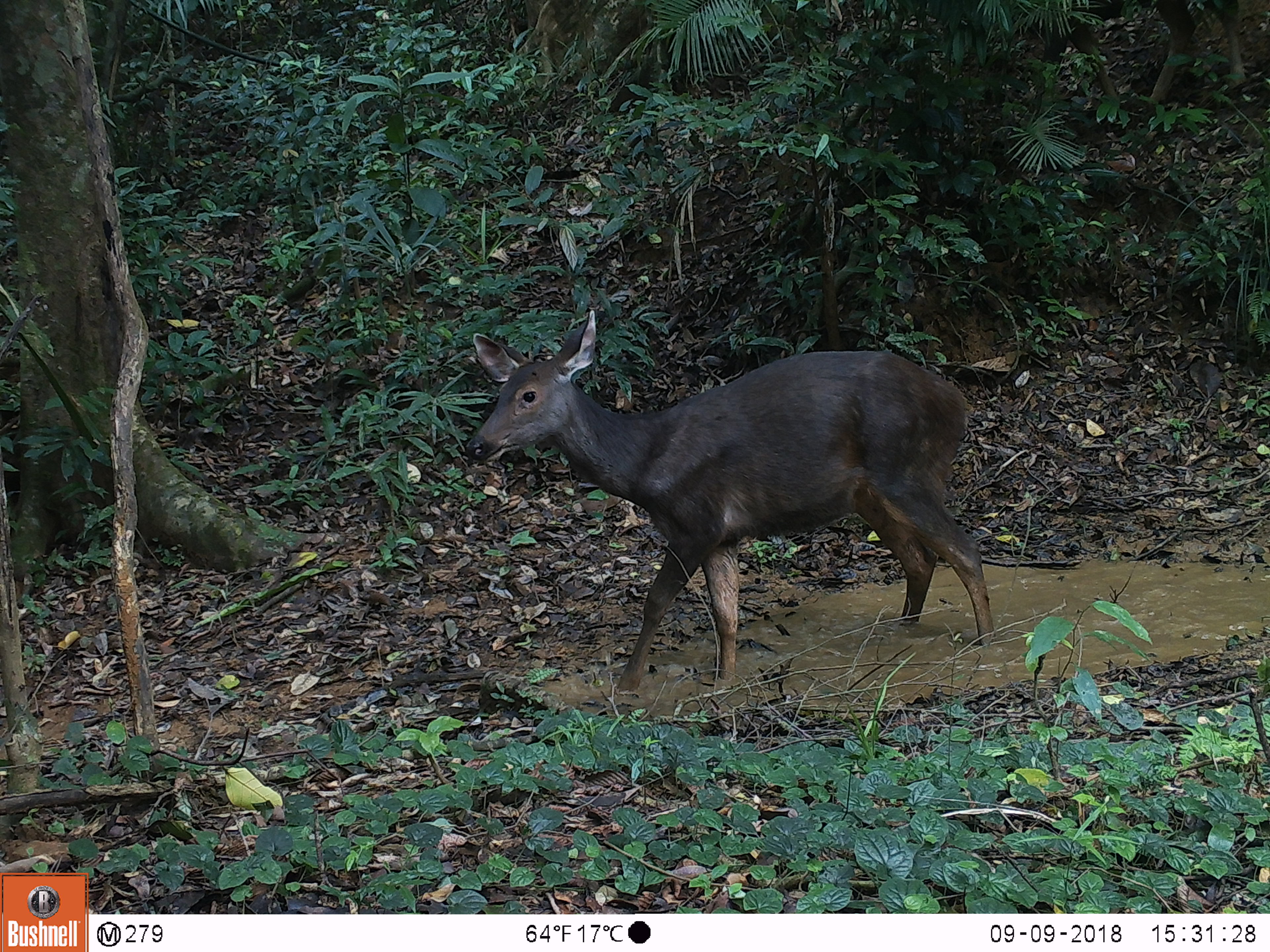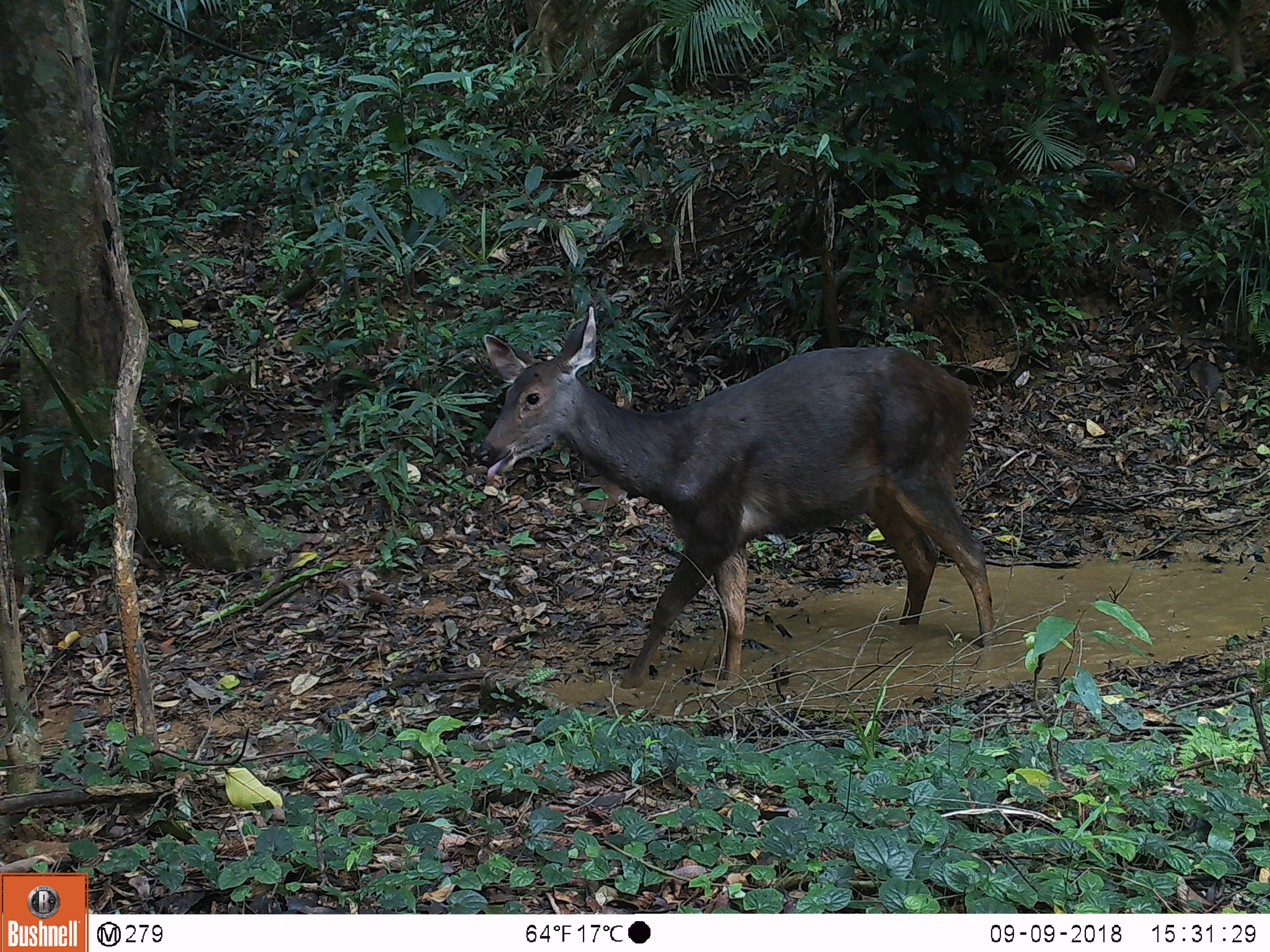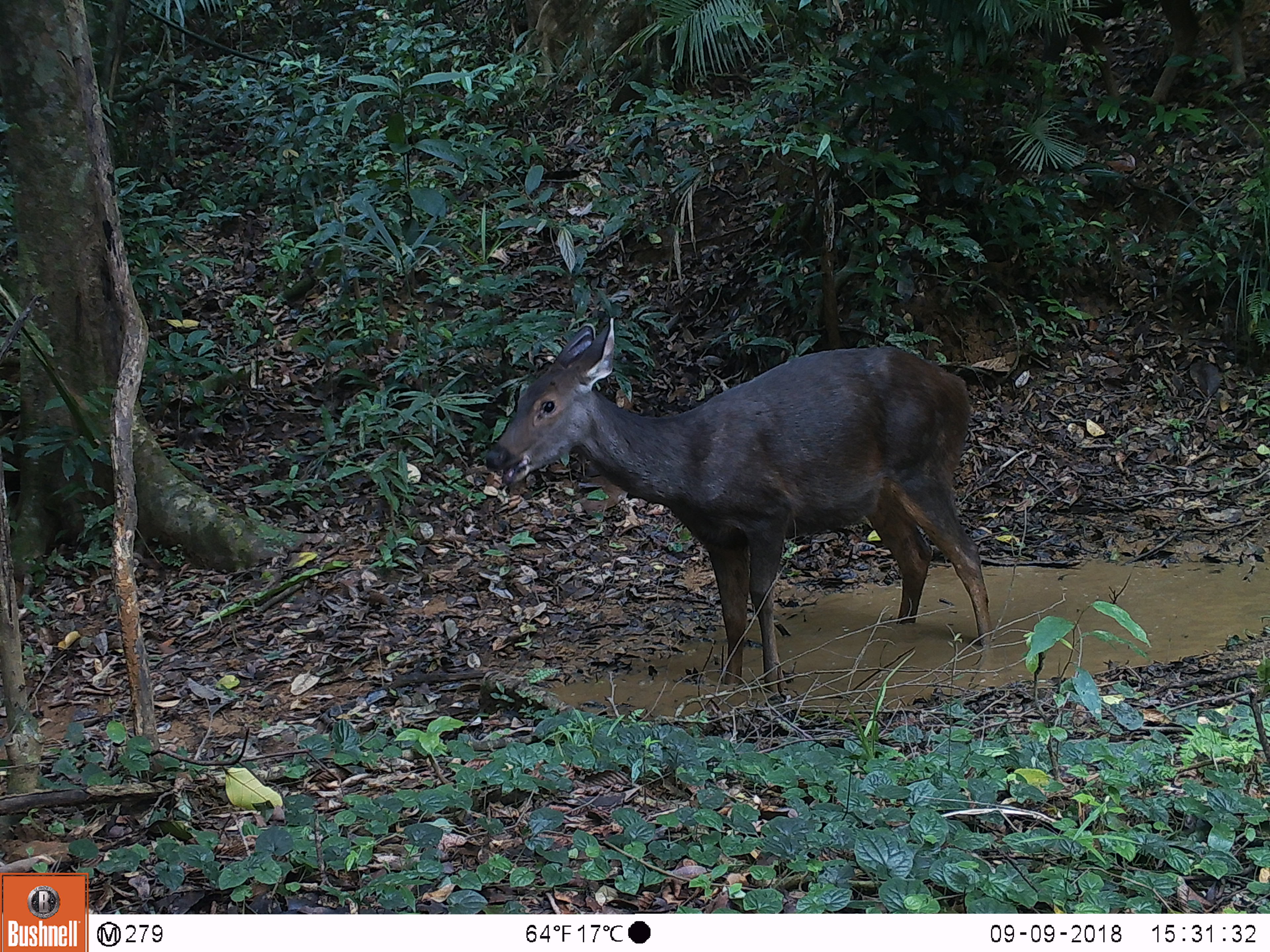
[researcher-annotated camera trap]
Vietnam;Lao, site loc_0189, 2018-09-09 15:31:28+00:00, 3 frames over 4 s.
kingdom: Animalia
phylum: Chordata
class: Mammalia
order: Artiodactyla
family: Cervidae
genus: Rusa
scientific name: Rusa unicolor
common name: sambar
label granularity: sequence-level